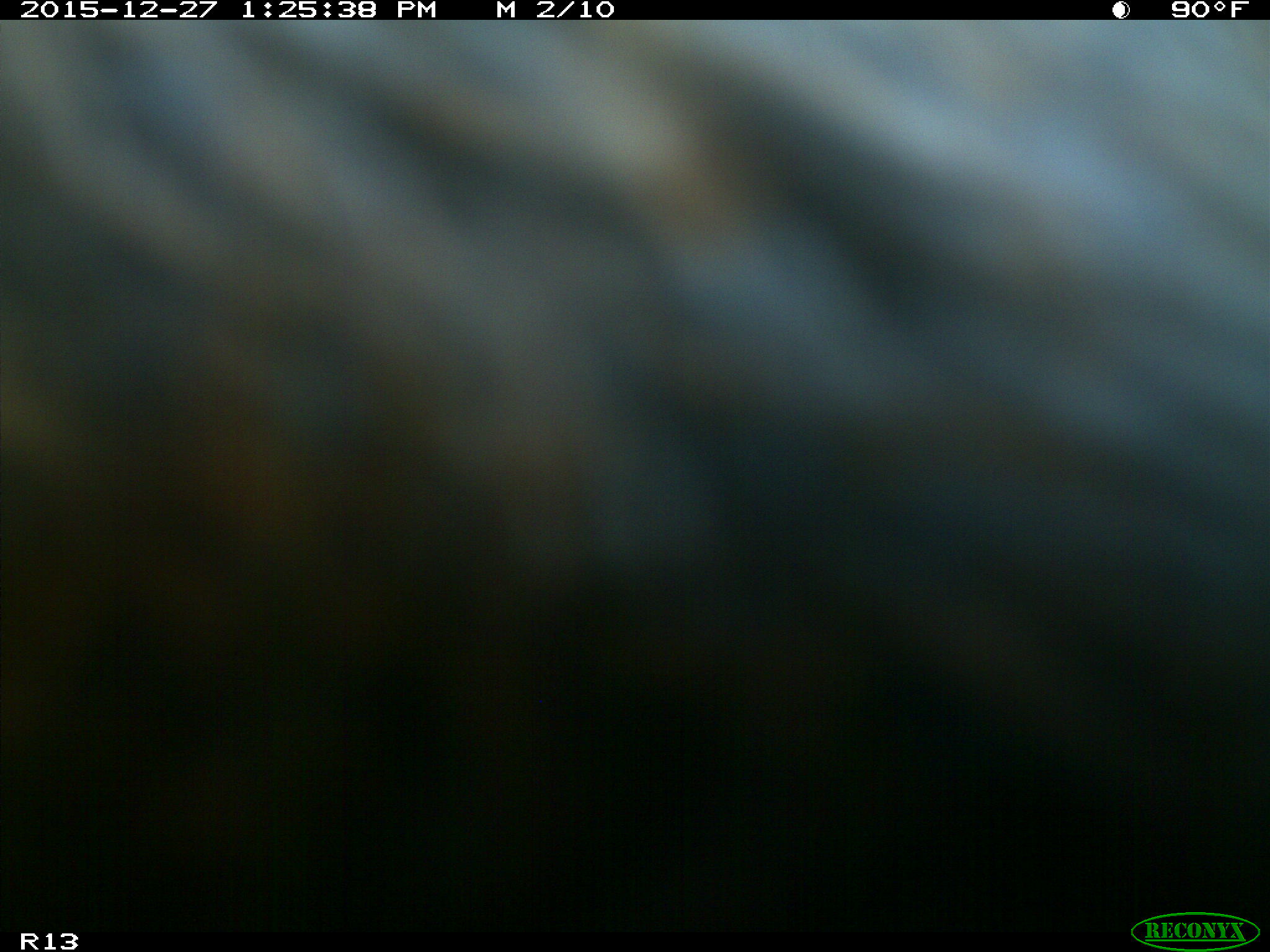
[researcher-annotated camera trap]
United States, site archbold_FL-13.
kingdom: Animalia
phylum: Chordata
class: Mammalia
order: Artiodactyla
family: Bovidae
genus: Bos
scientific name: Bos taurus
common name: domestic cow